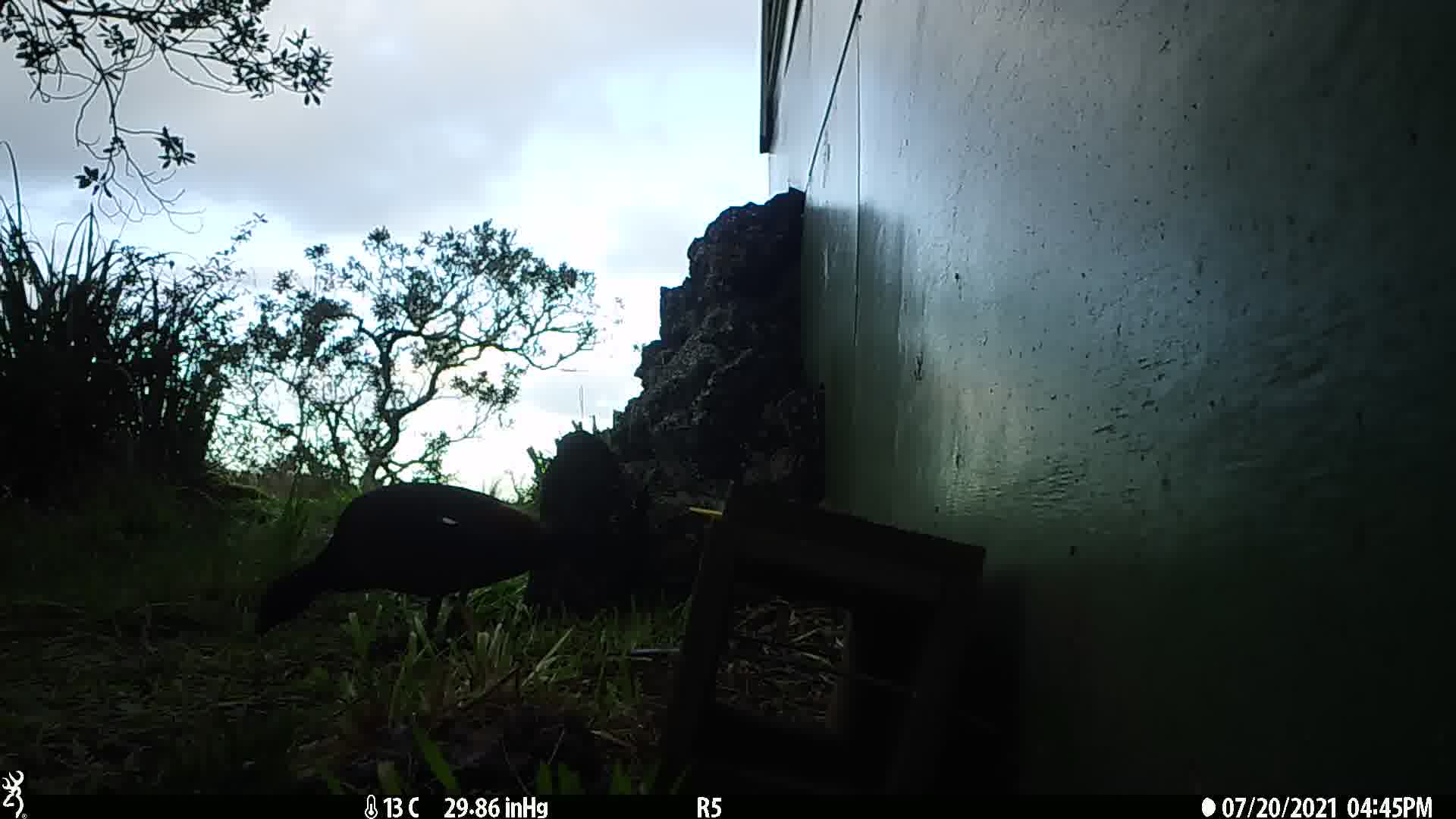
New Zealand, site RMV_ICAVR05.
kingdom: Animalia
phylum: Chordata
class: Aves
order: Anseriformes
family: Anatidae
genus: Tadorna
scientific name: Tadorna variegata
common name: paradise shelduck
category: paradise duck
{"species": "paradise duck (paradise shelduck) (Tadorna variegata)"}